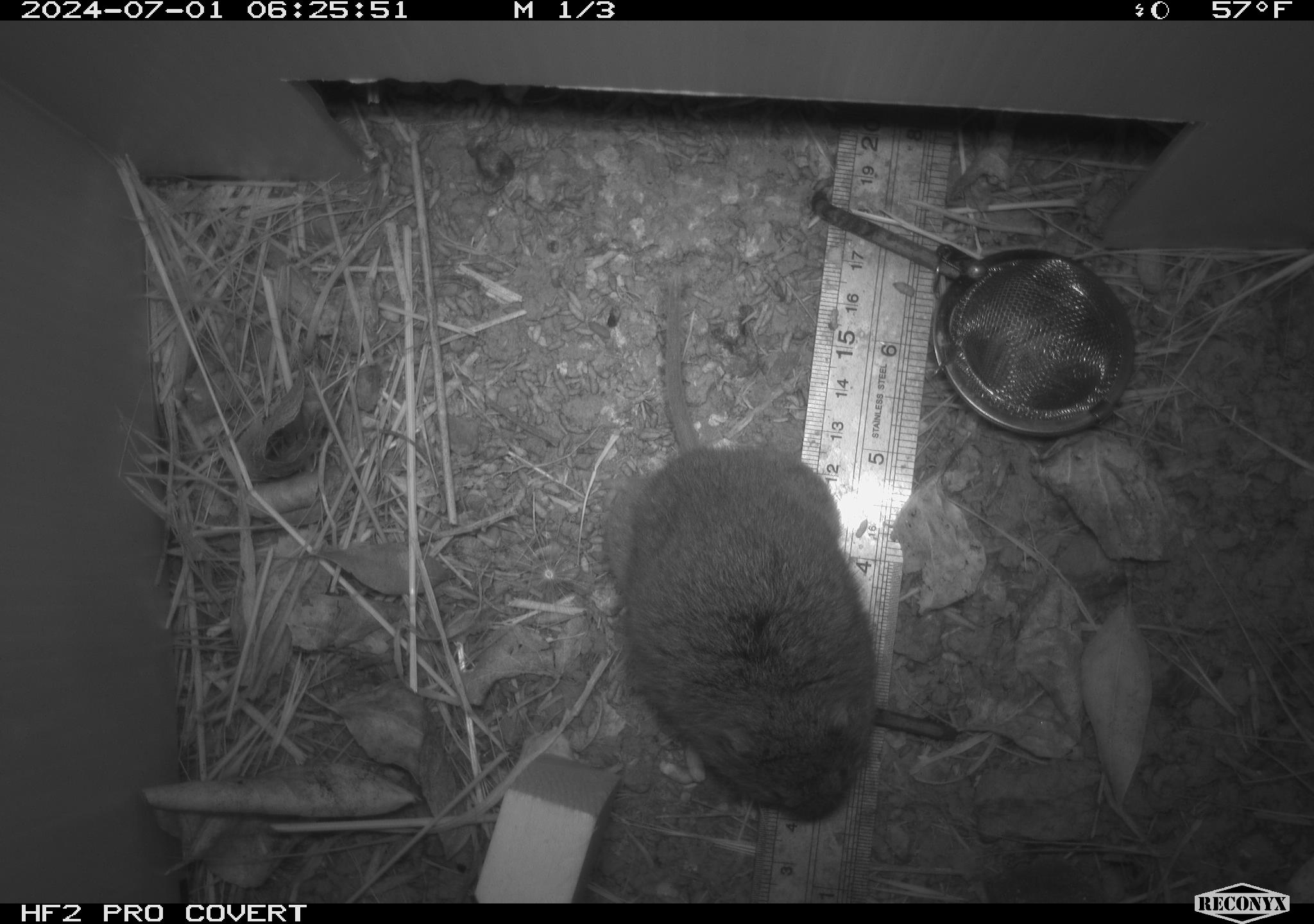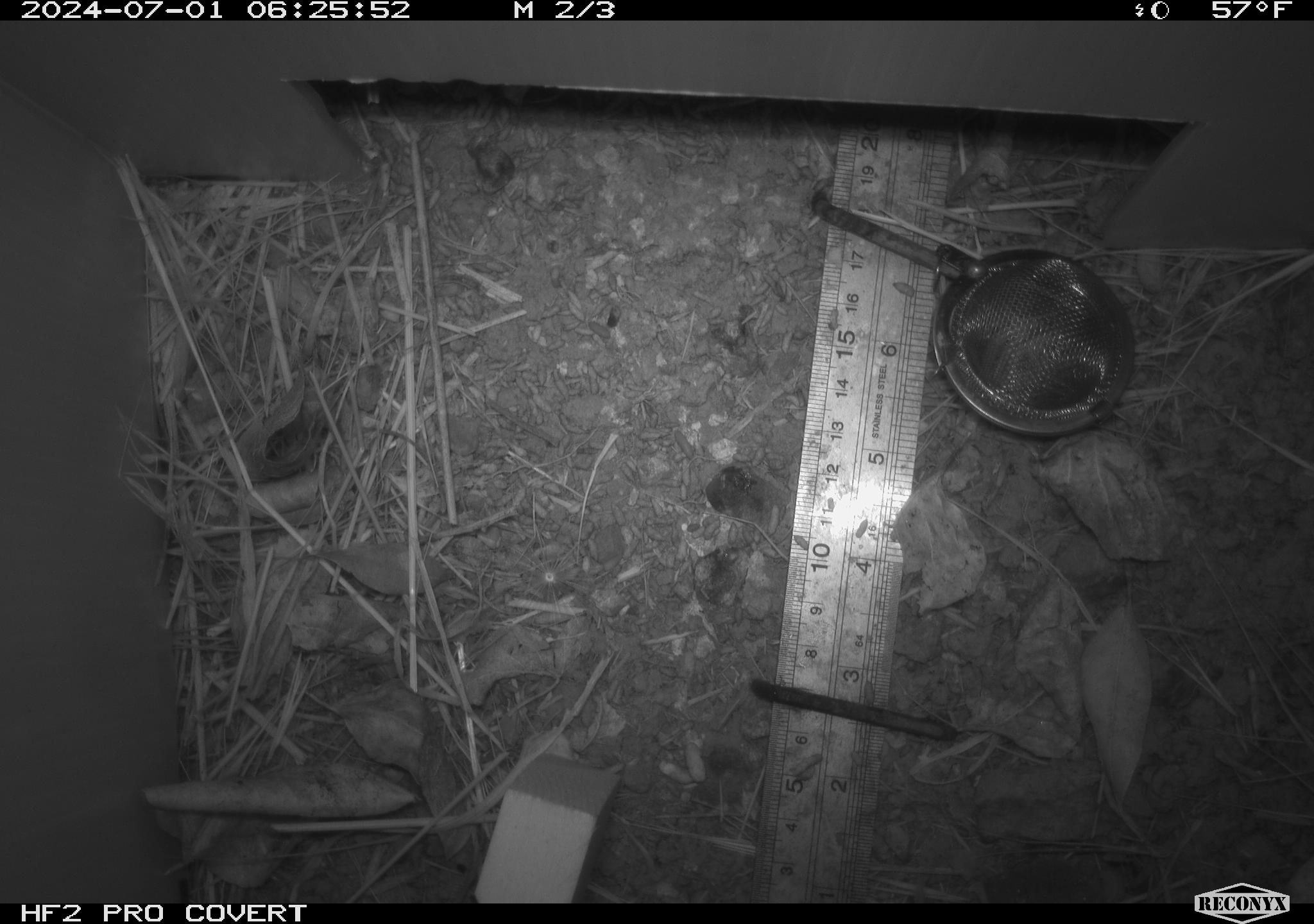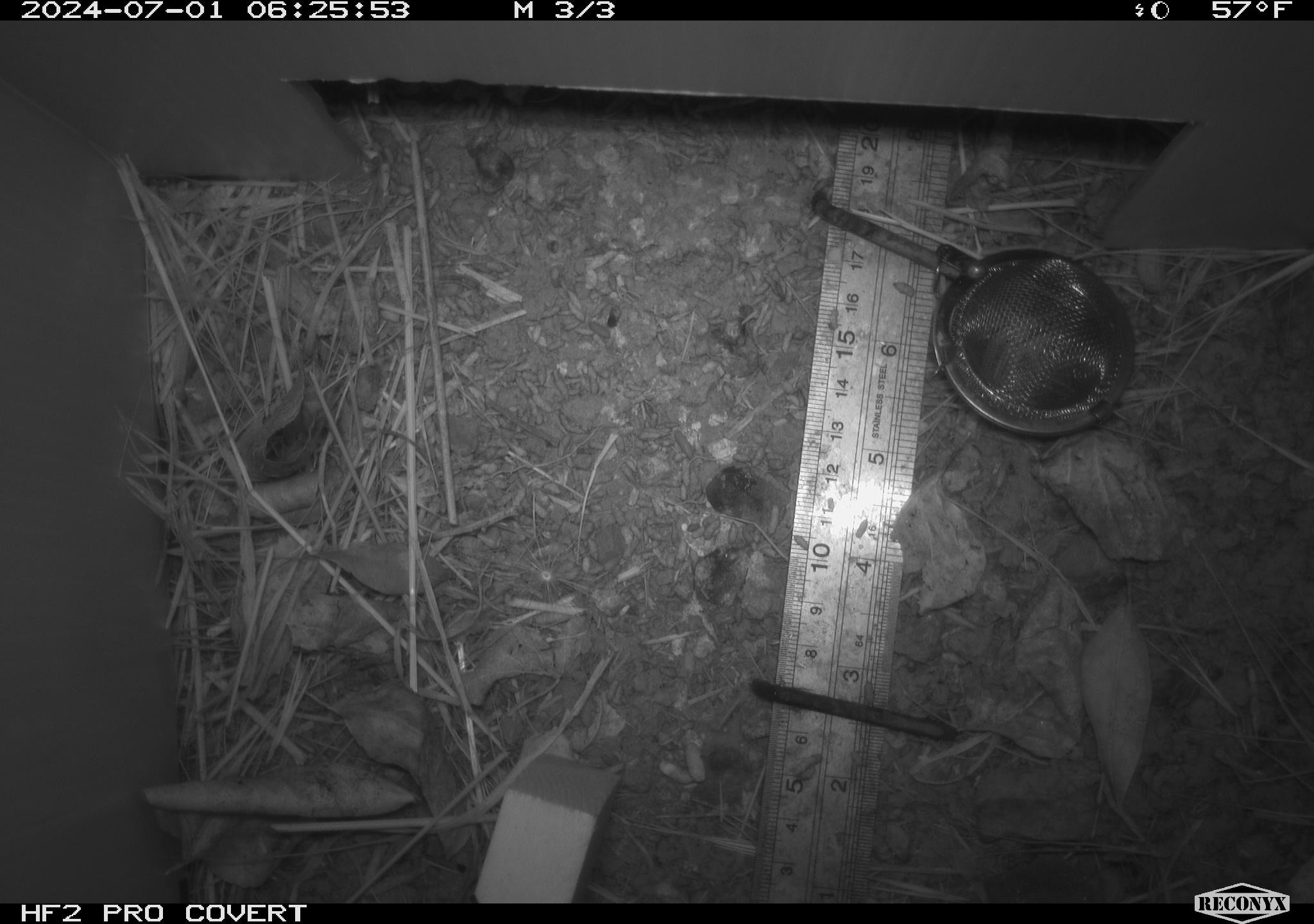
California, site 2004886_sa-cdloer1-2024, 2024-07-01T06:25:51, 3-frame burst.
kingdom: Animalia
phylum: Chordata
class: Mammalia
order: Rodentia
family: Cricetidae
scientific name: Arvicolinae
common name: voles, lemmings, and muskrats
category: arvicolinae subfamily